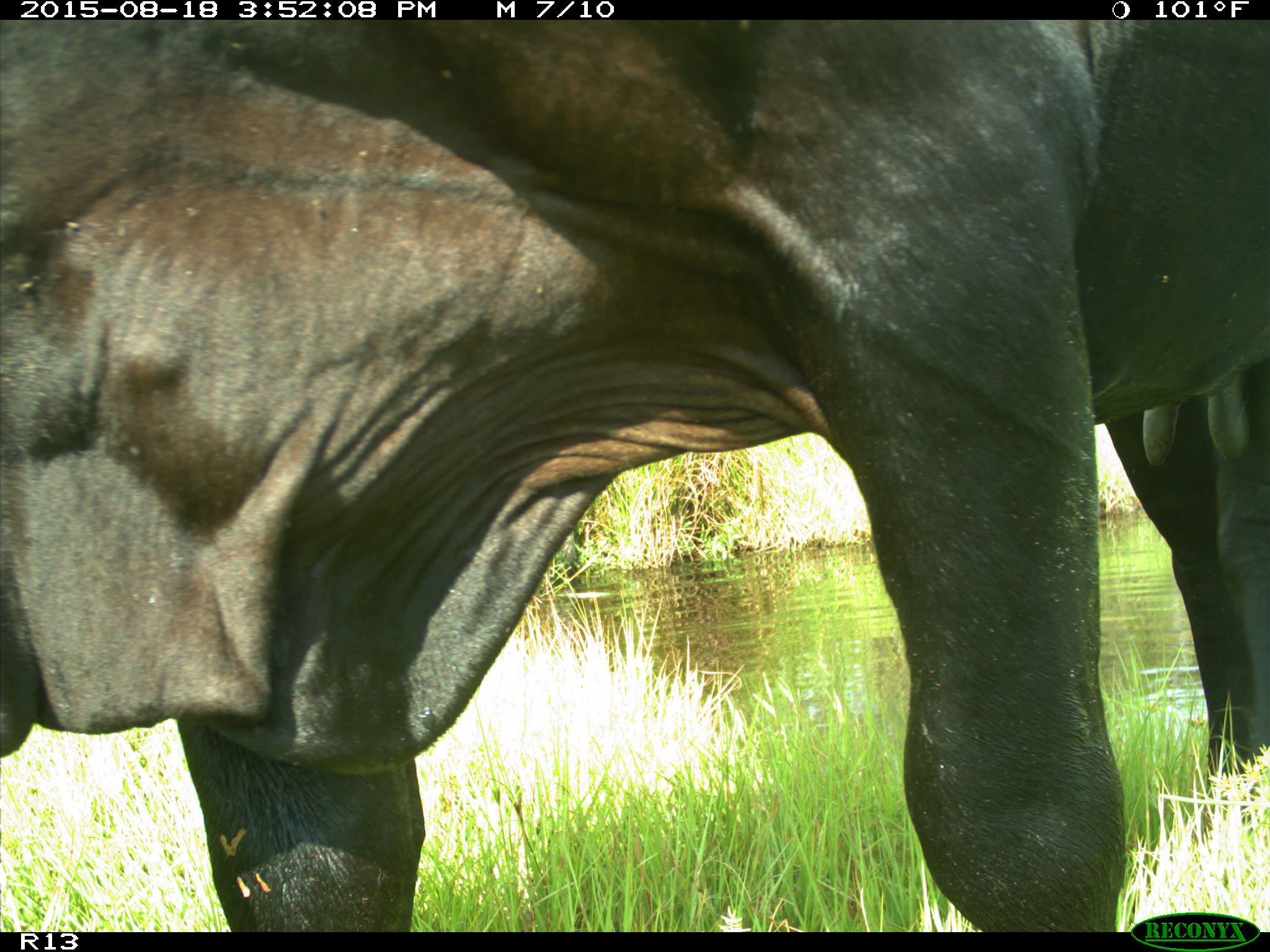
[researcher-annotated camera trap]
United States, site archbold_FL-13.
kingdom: Animalia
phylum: Chordata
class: Mammalia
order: Artiodactyla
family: Bovidae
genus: Bos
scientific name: Bos taurus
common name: domestic cow